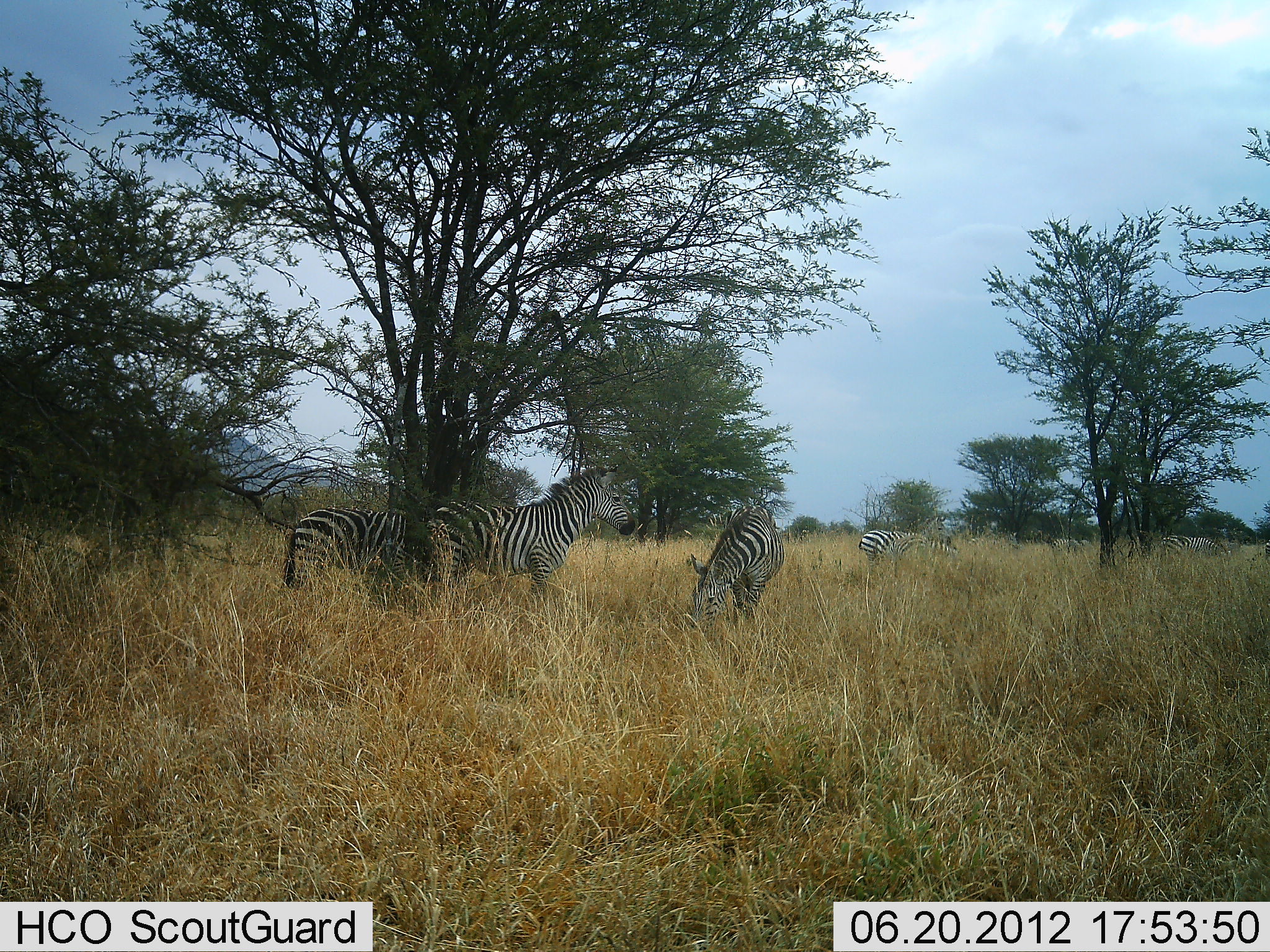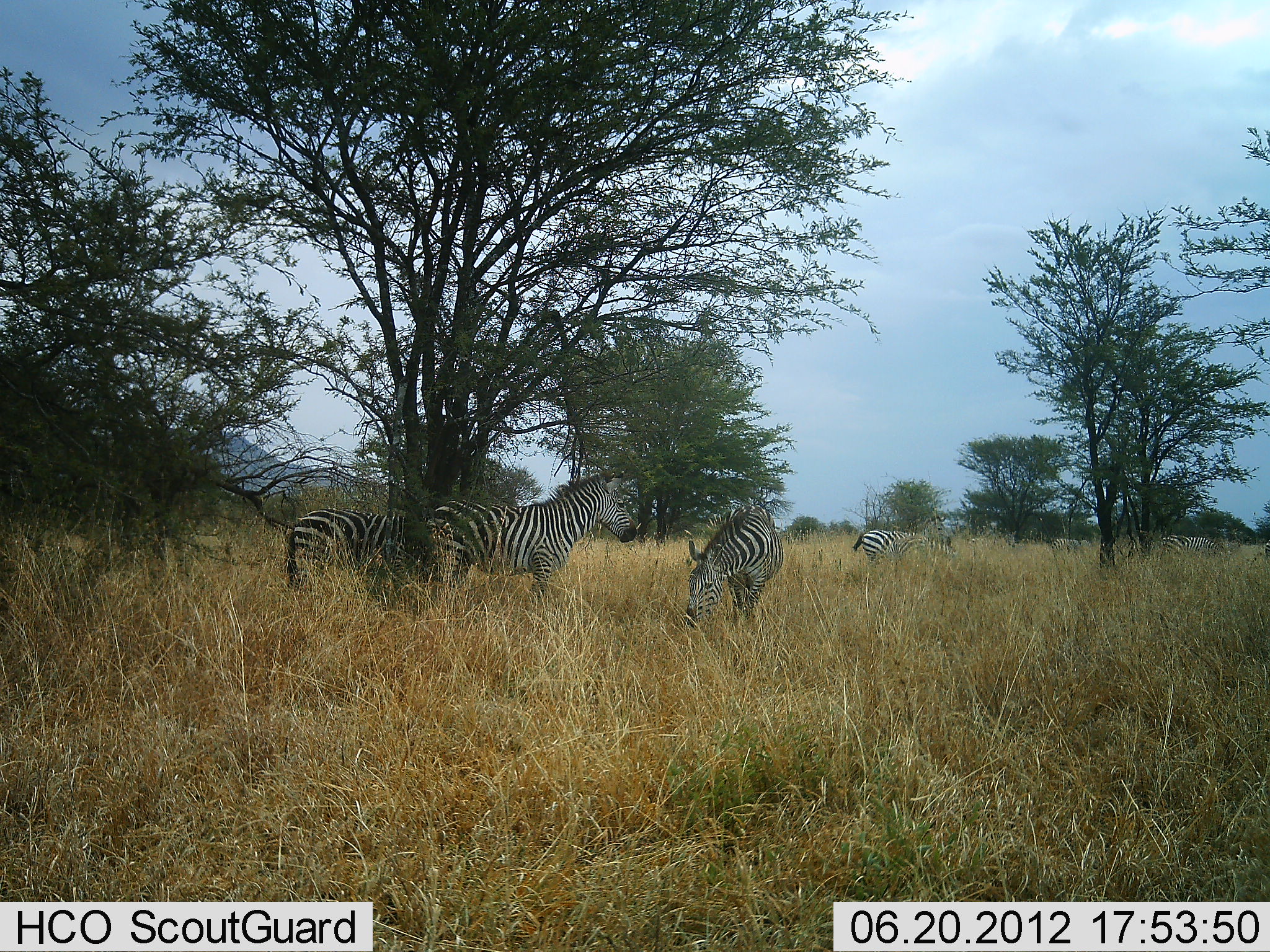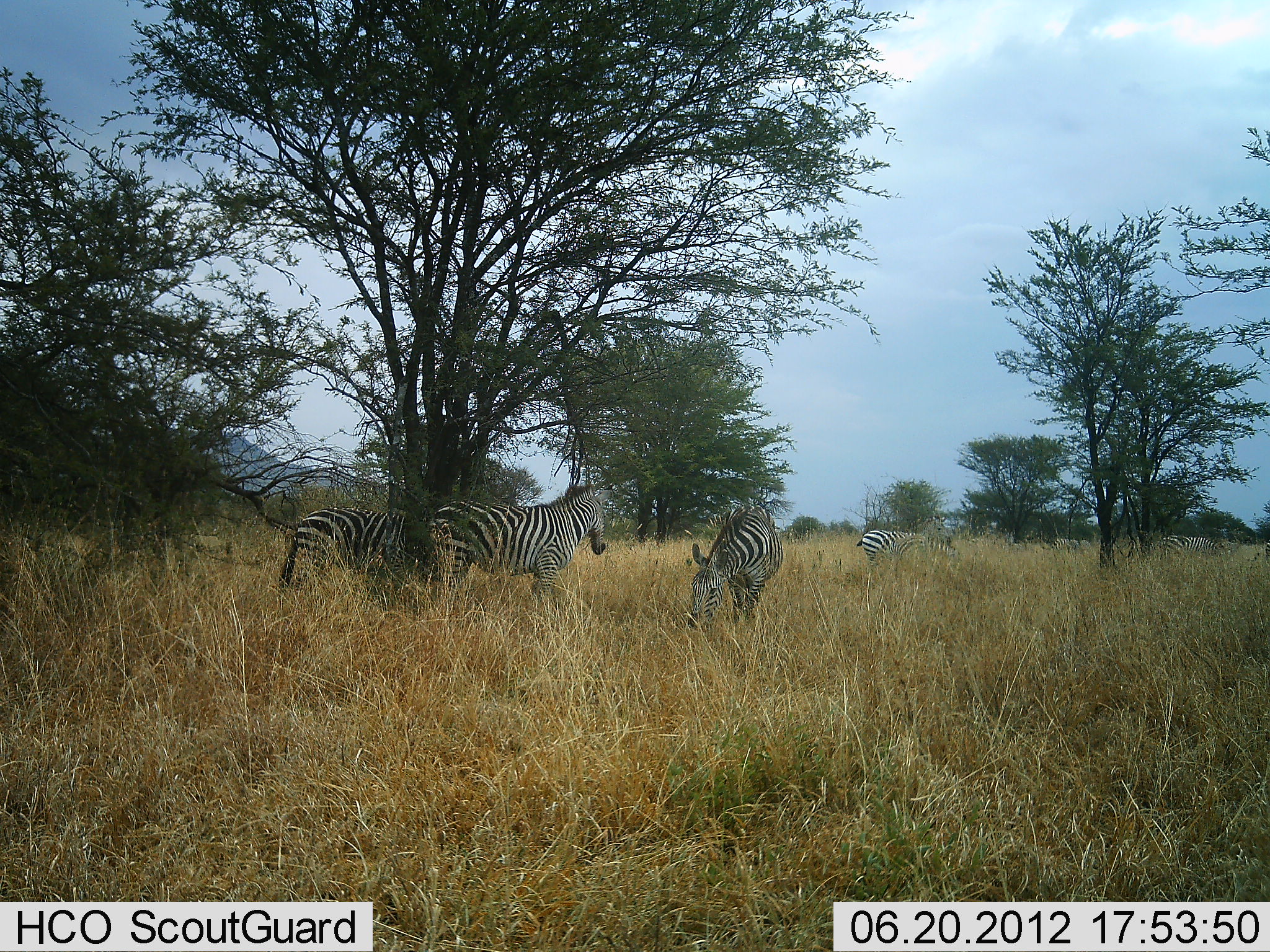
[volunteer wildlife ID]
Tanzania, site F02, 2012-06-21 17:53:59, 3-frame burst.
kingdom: Animalia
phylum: Chordata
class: Mammalia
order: Perissodactyla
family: Equidae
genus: Equus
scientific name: Equus quagga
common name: plains zebra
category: zebra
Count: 4.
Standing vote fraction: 90%.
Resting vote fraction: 0%.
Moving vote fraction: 0%.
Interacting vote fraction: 0%.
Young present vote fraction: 0%.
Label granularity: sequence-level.